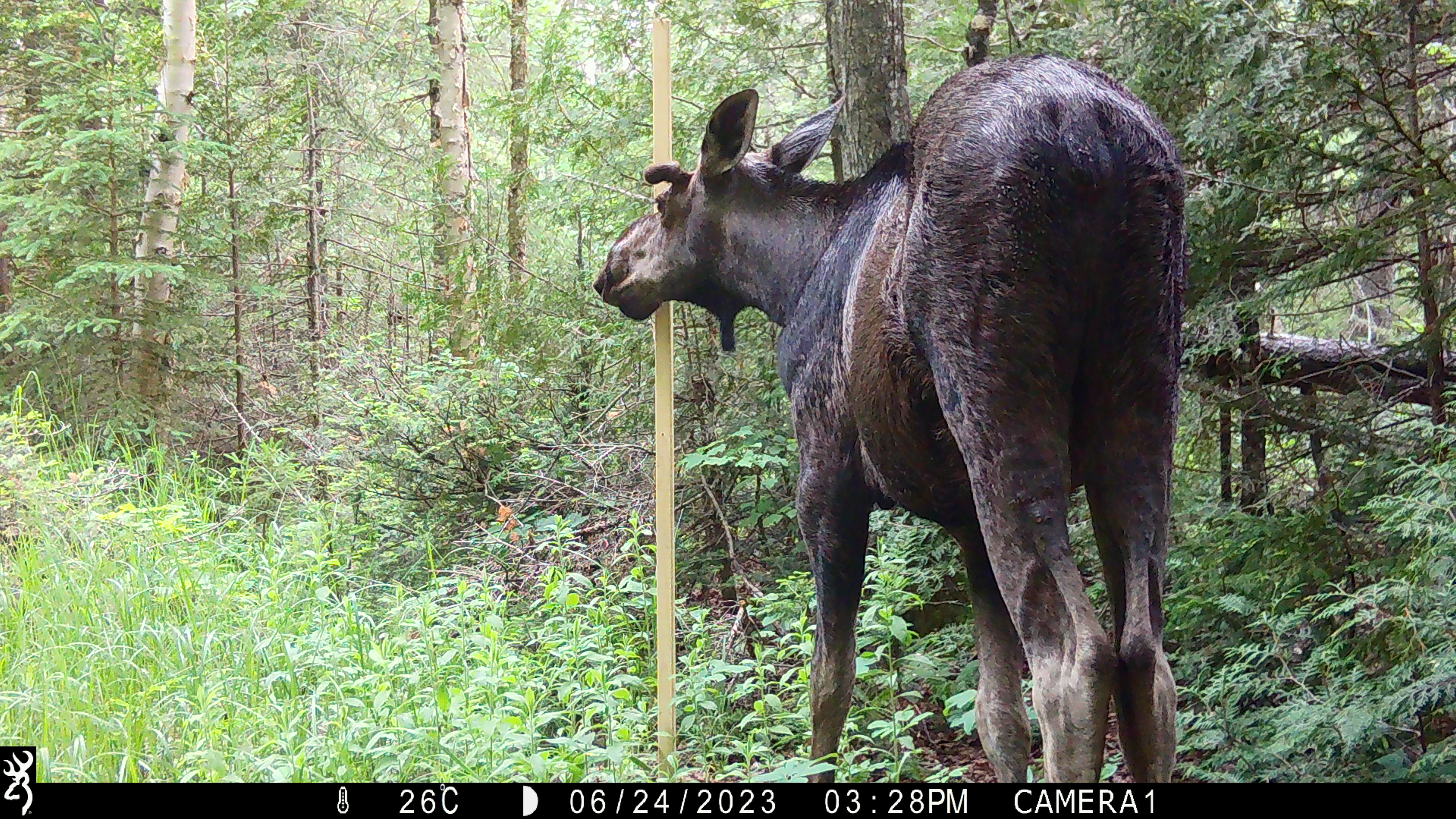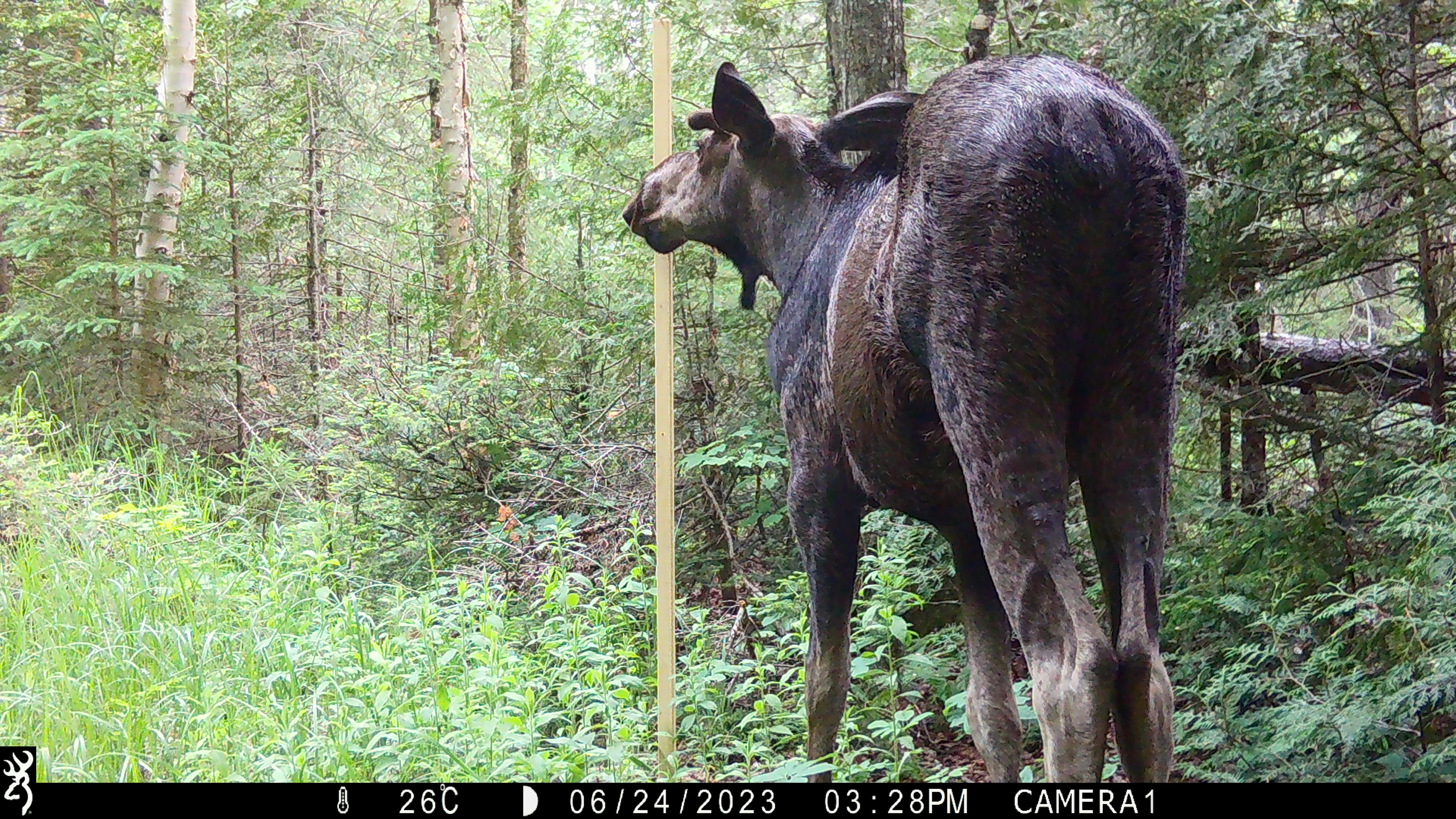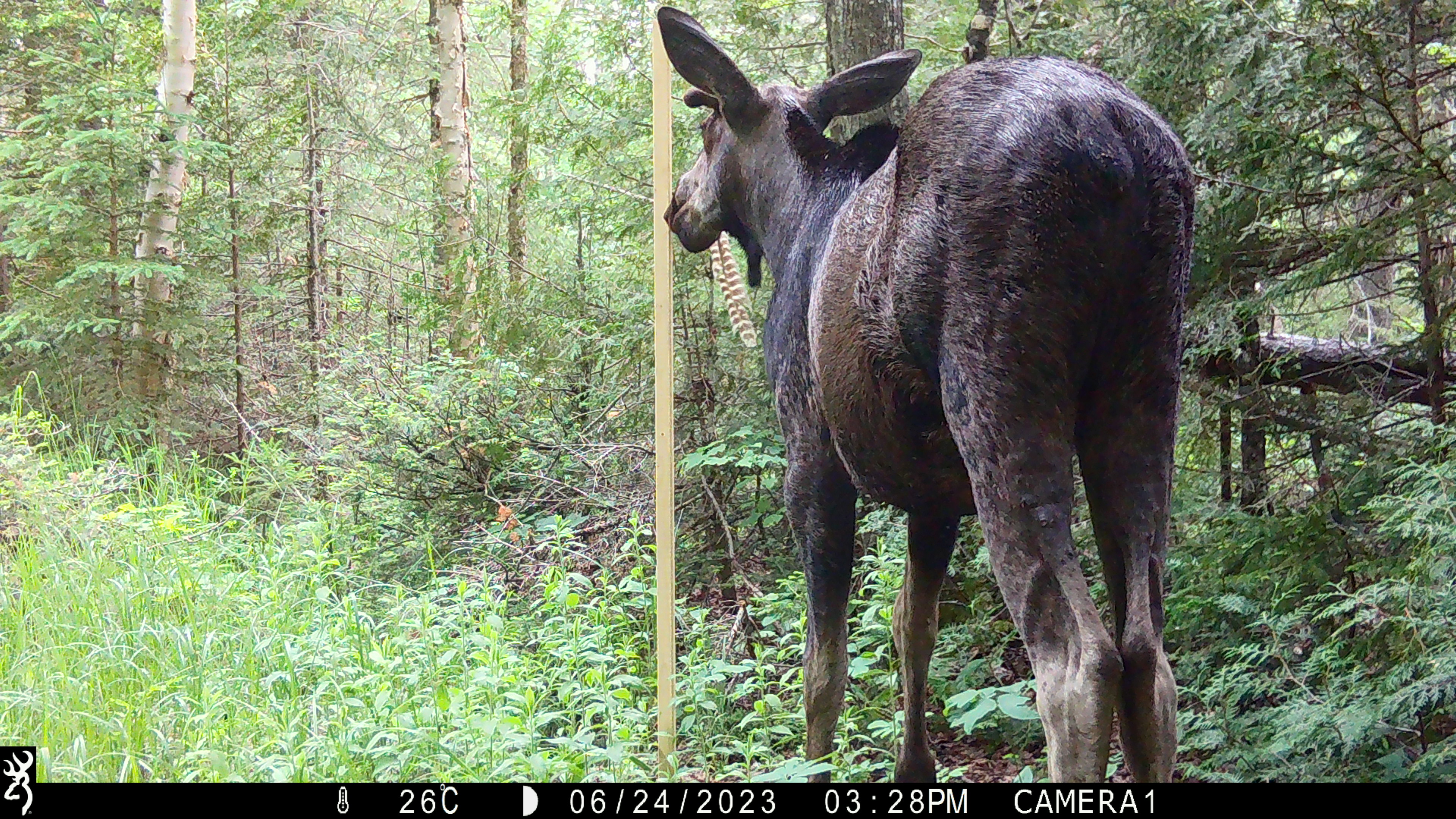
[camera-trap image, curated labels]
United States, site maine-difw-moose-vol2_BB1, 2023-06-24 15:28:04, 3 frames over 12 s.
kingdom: Animalia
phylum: Chordata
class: Mammalia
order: Artiodactyla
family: Cervidae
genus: Alces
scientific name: Alces alces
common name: moose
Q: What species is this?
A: Moose (Alces alces).